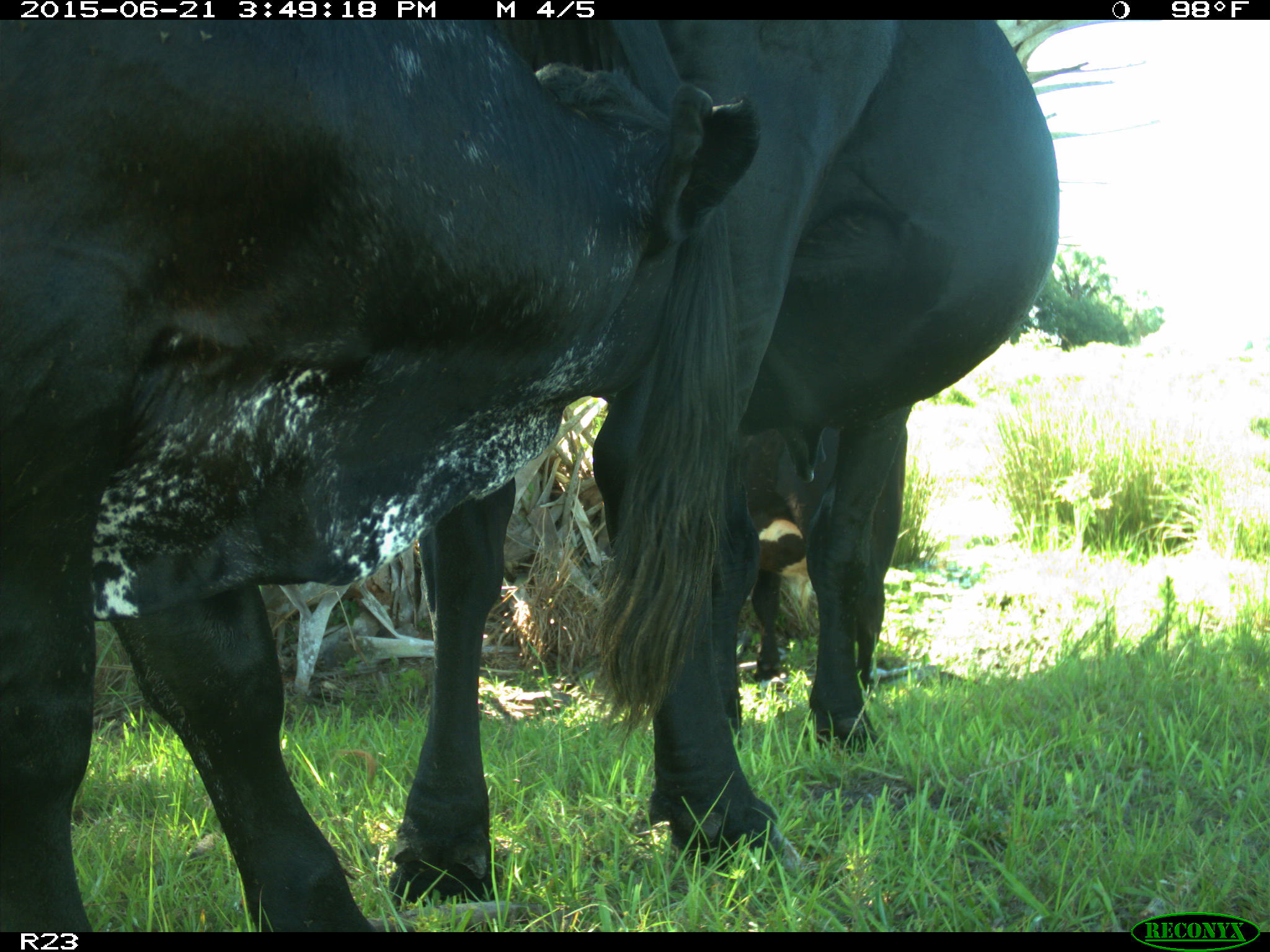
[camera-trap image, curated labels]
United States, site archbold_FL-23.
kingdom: Animalia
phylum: Chordata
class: Mammalia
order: Artiodactyla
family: Bovidae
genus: Bos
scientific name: Bos taurus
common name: domestic cow